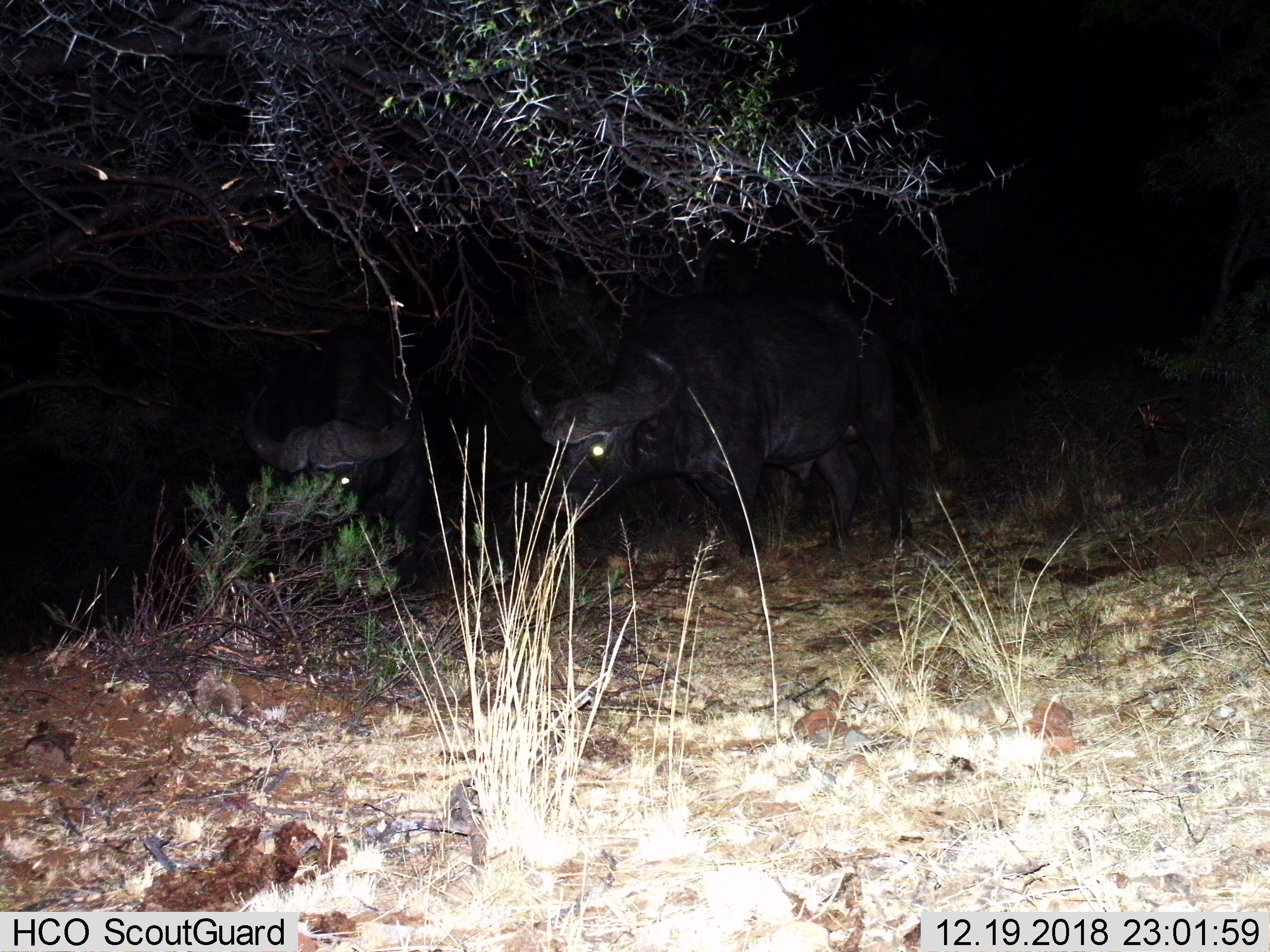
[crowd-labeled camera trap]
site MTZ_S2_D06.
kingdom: Animalia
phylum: Chordata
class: Mammalia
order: Artiodactyla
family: Bovidae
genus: Syncerus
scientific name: Syncerus caffer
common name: african buffalo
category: buffalo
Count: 2.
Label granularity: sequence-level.